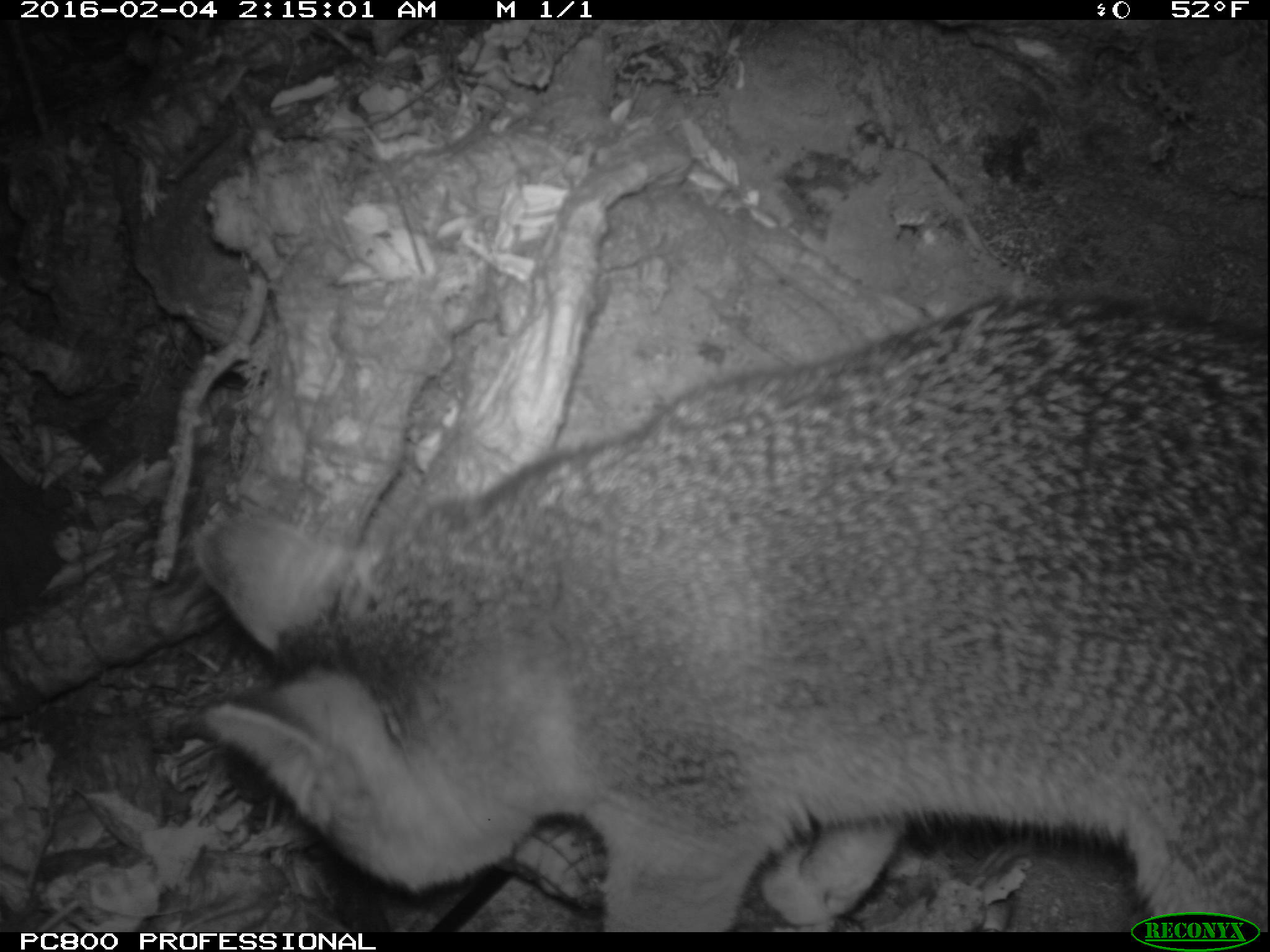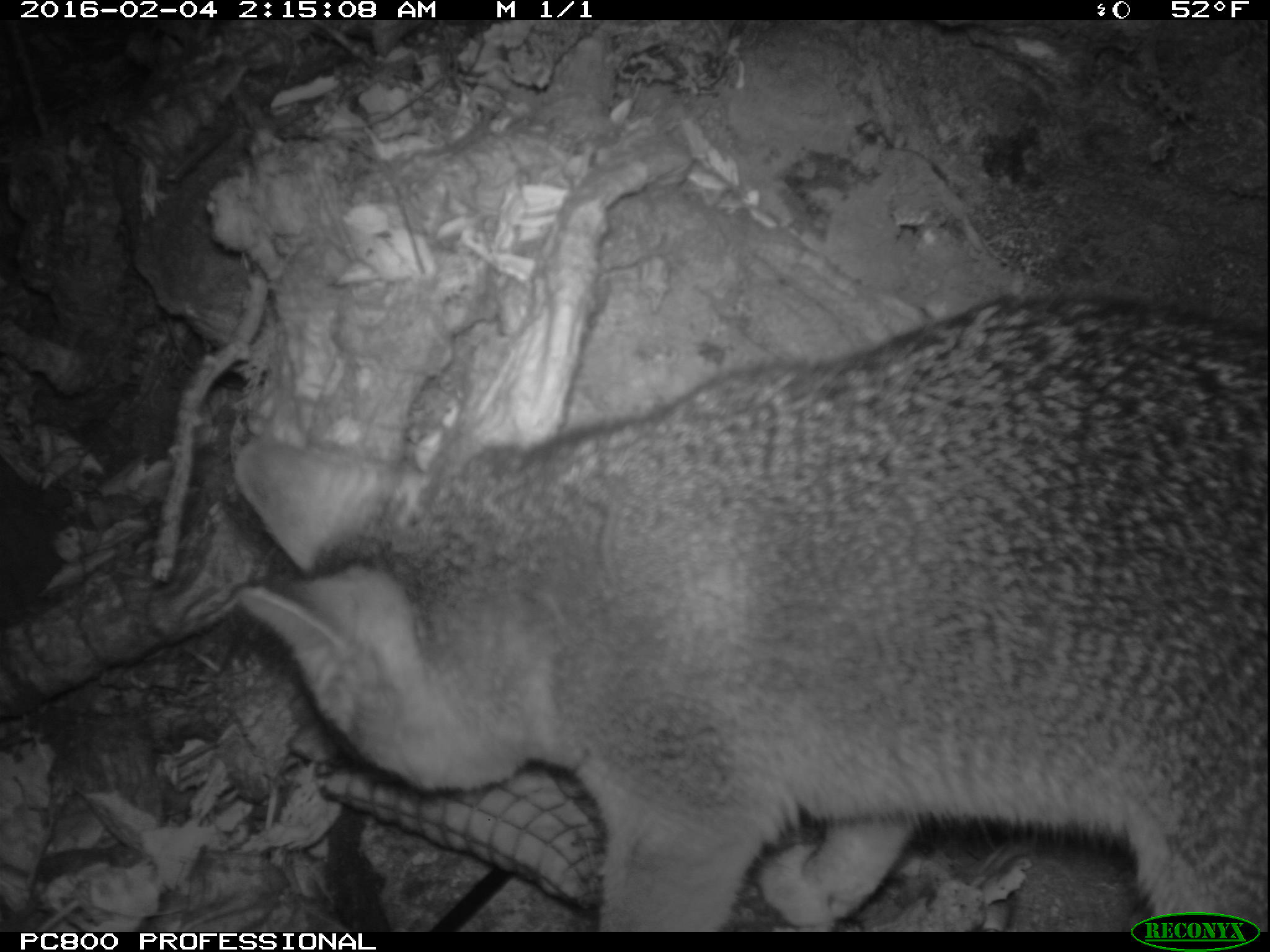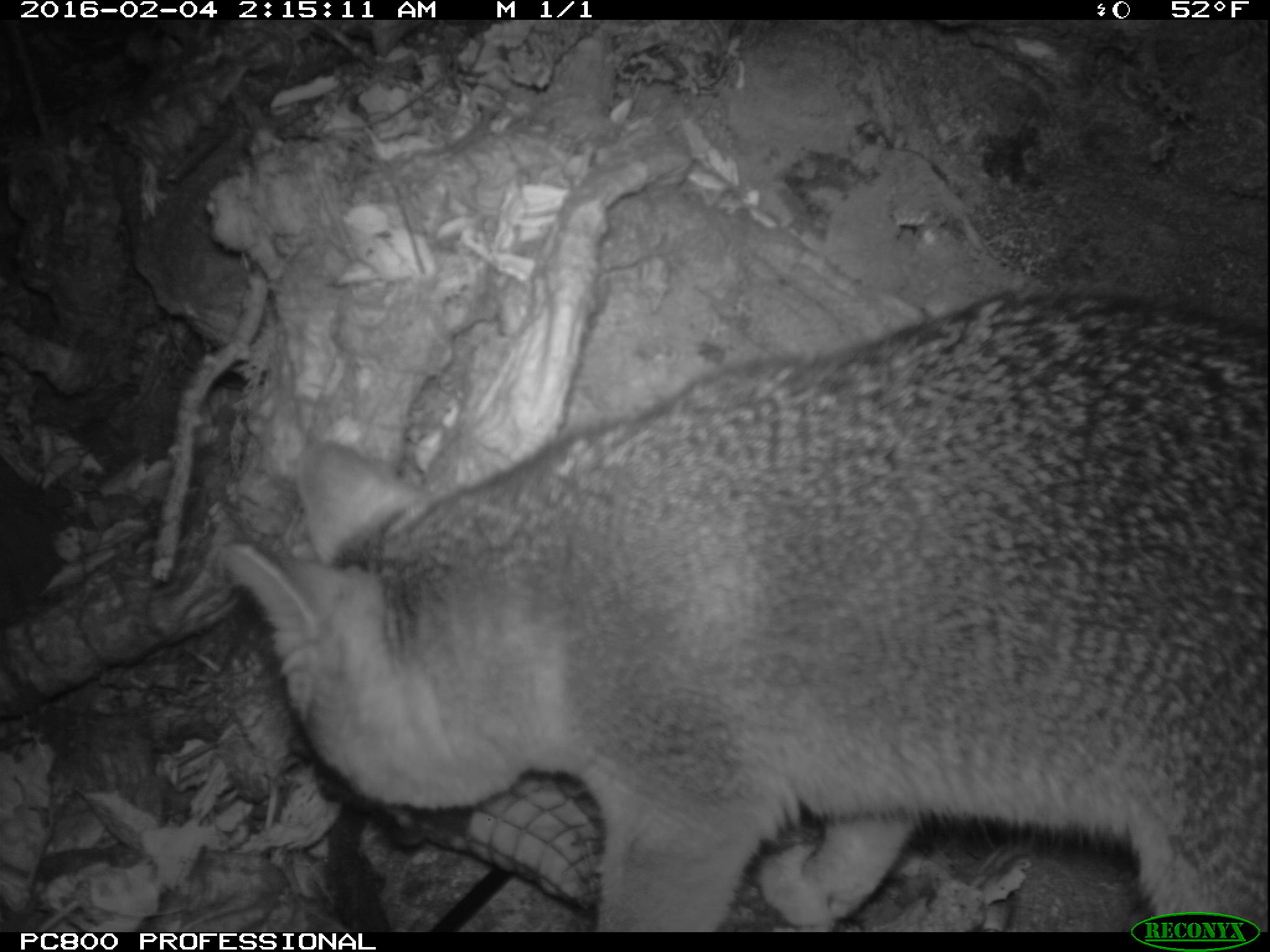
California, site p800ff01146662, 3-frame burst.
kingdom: Animalia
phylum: Chordata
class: Mammalia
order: Carnivora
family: Canidae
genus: Urocyon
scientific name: Urocyon littoralis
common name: island fox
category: fox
Fox (island fox) (Urocyon littoralis).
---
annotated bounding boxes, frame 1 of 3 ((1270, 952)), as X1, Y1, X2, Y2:
fox: 195, 293, 1269, 930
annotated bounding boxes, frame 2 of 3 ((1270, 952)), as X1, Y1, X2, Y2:
fox: 228, 293, 1269, 930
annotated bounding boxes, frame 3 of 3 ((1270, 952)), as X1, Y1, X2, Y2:
fox: 222, 284, 1269, 932